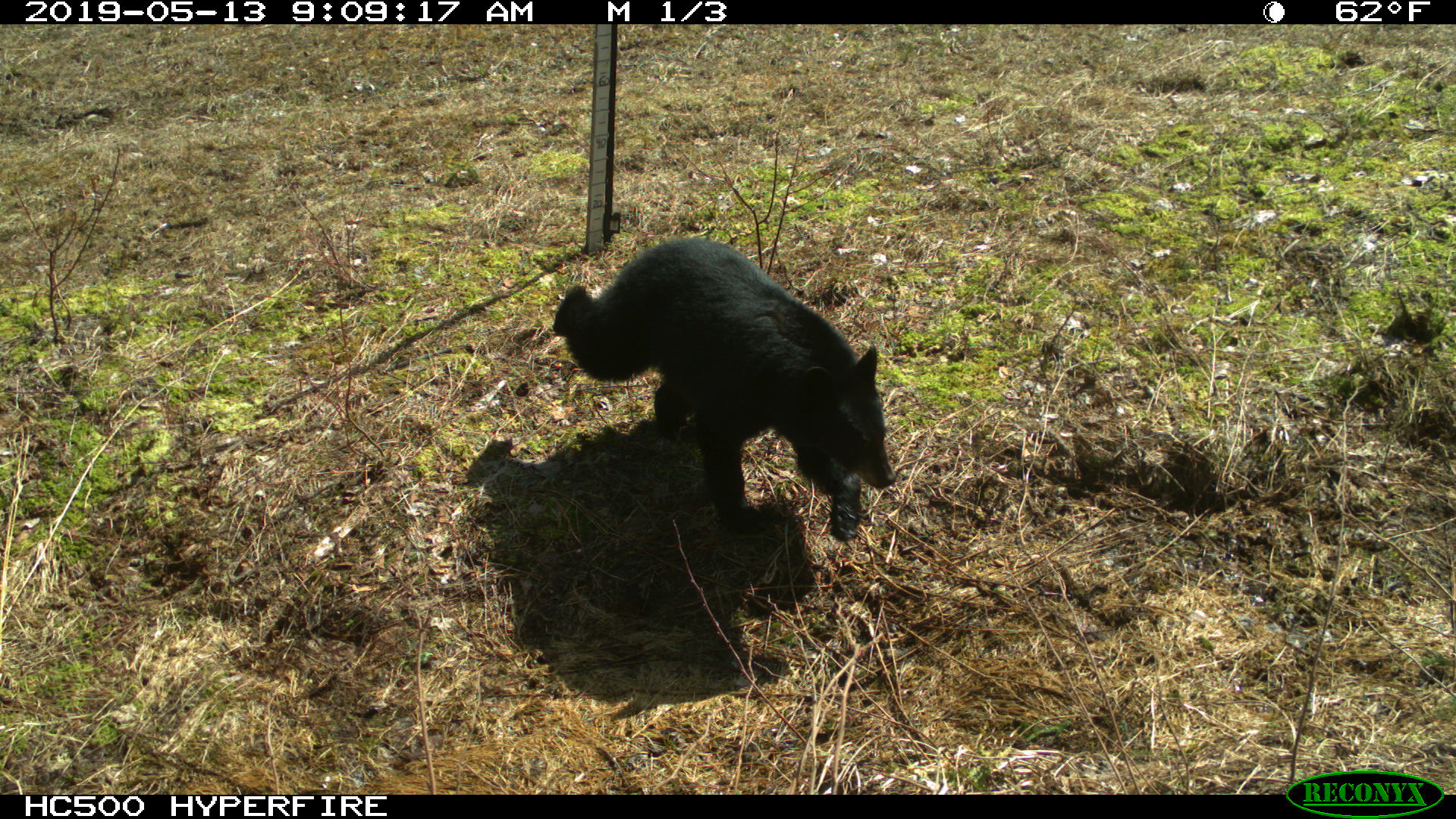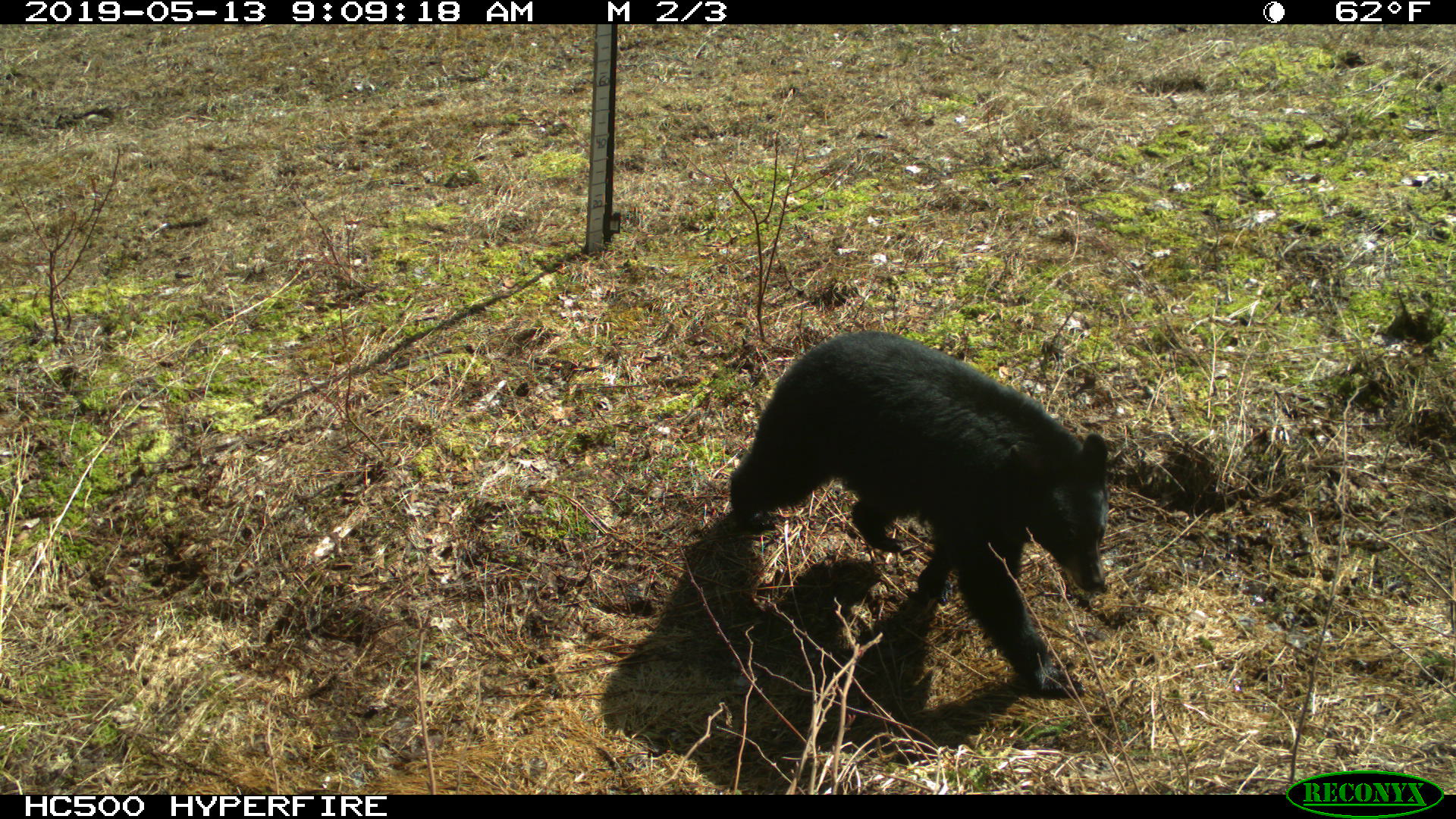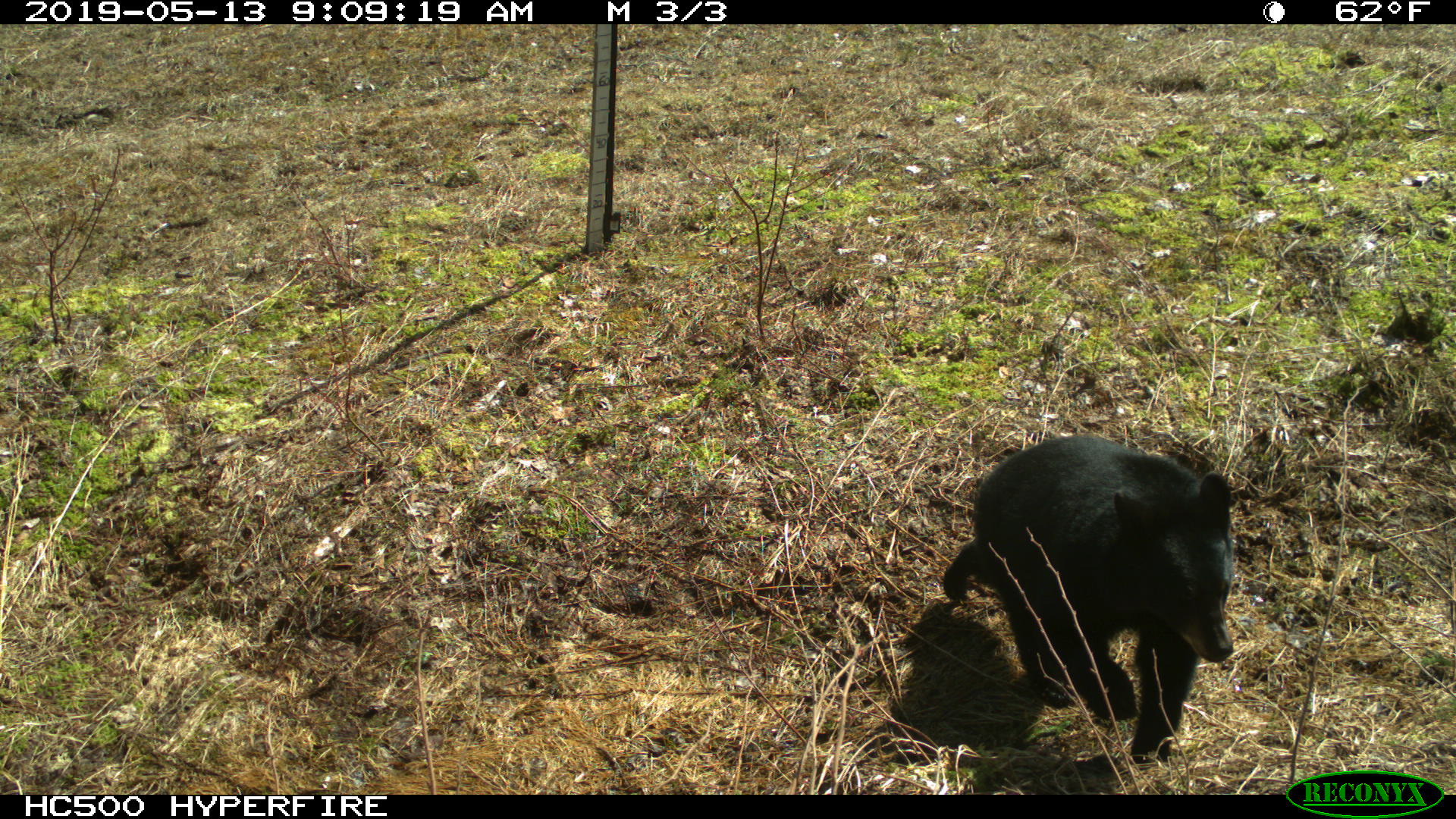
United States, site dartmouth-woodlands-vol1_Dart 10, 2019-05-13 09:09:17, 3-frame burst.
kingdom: Animalia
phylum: Chordata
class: Mammalia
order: Carnivora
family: Ursidae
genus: Ursus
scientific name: Ursus americanus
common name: black bear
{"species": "black bear (Ursus americanus)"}